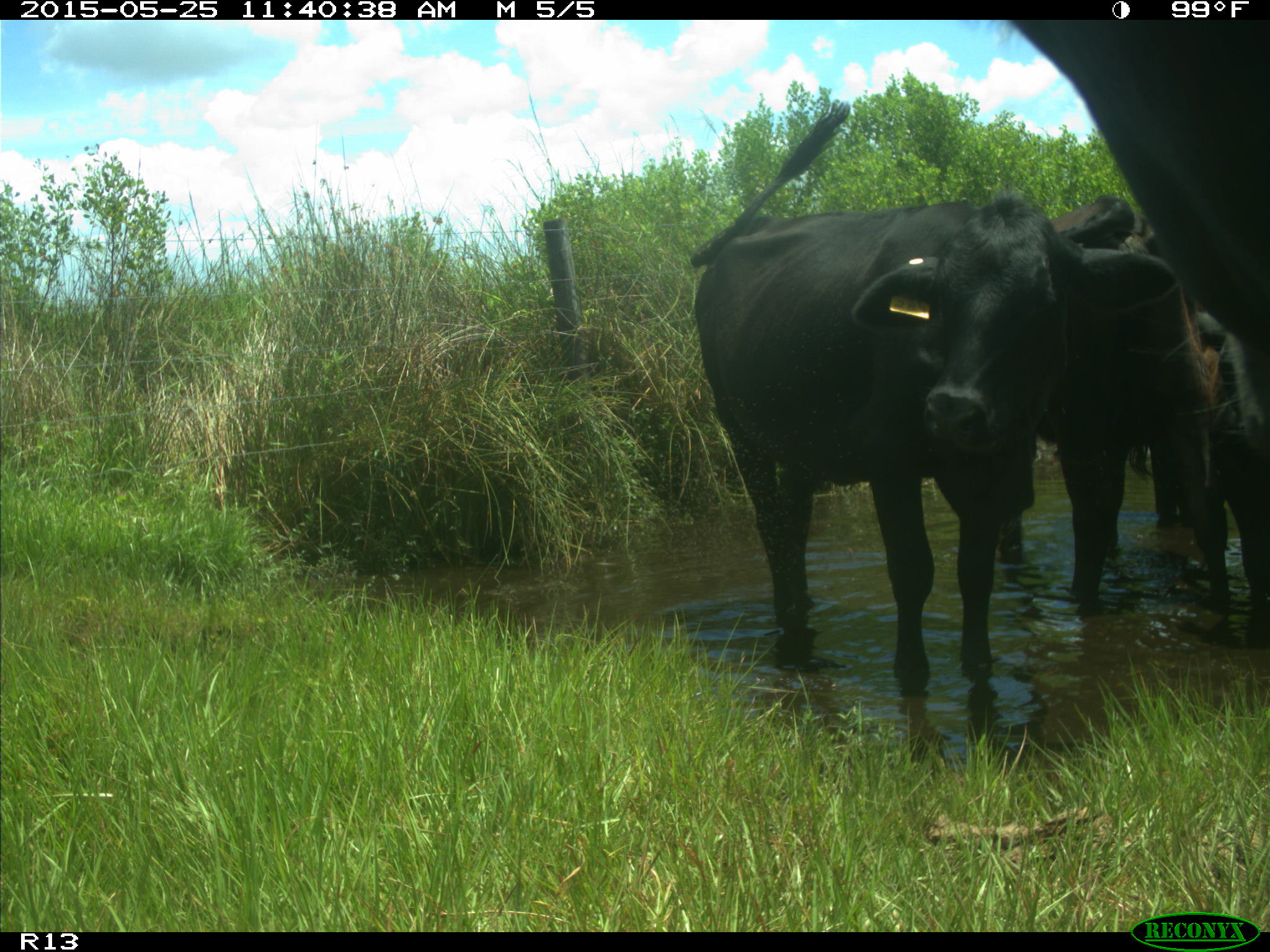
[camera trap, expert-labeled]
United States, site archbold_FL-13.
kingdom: Animalia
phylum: Chordata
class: Mammalia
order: Artiodactyla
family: Bovidae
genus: Bos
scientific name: Bos taurus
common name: domestic cow